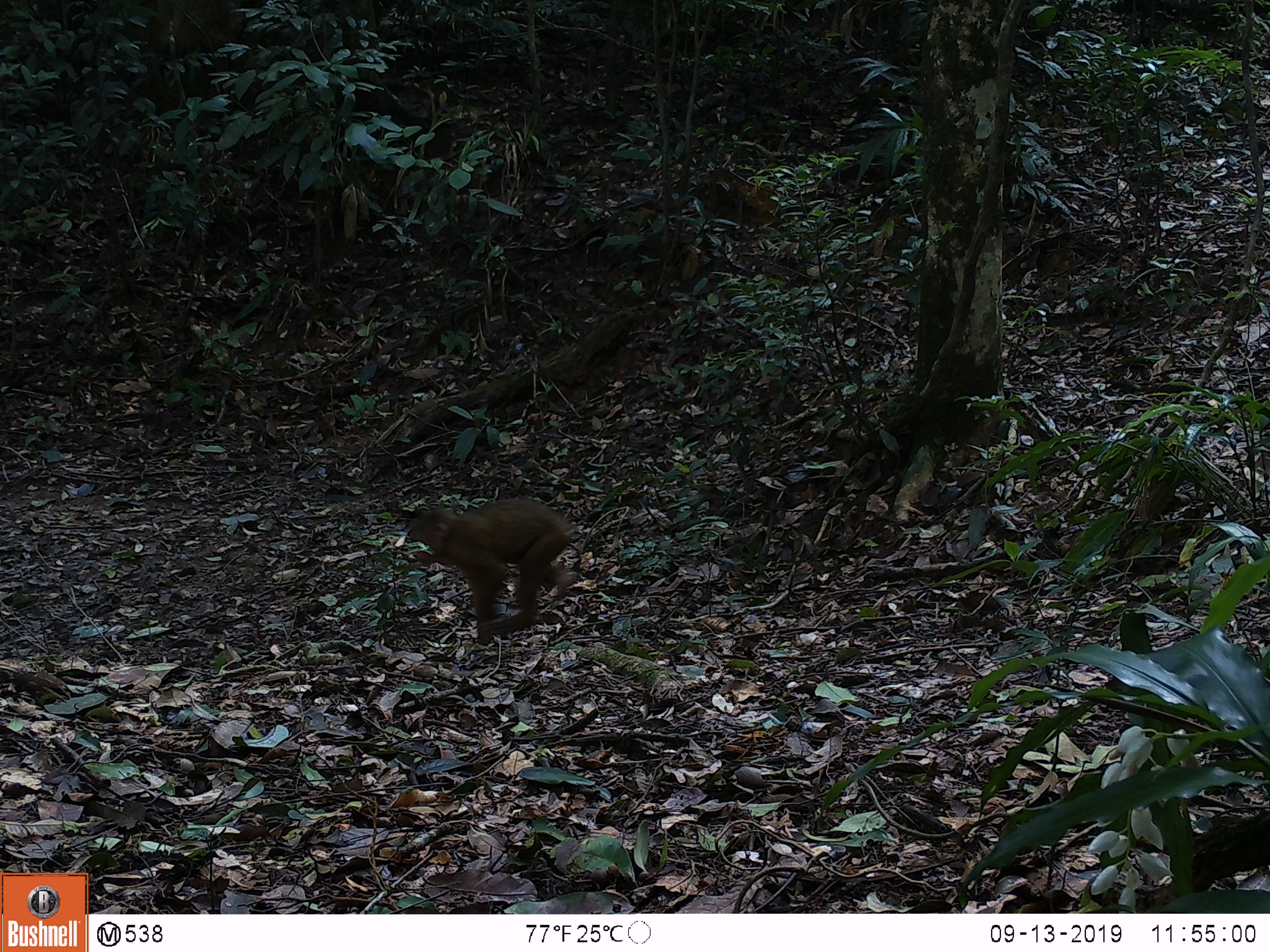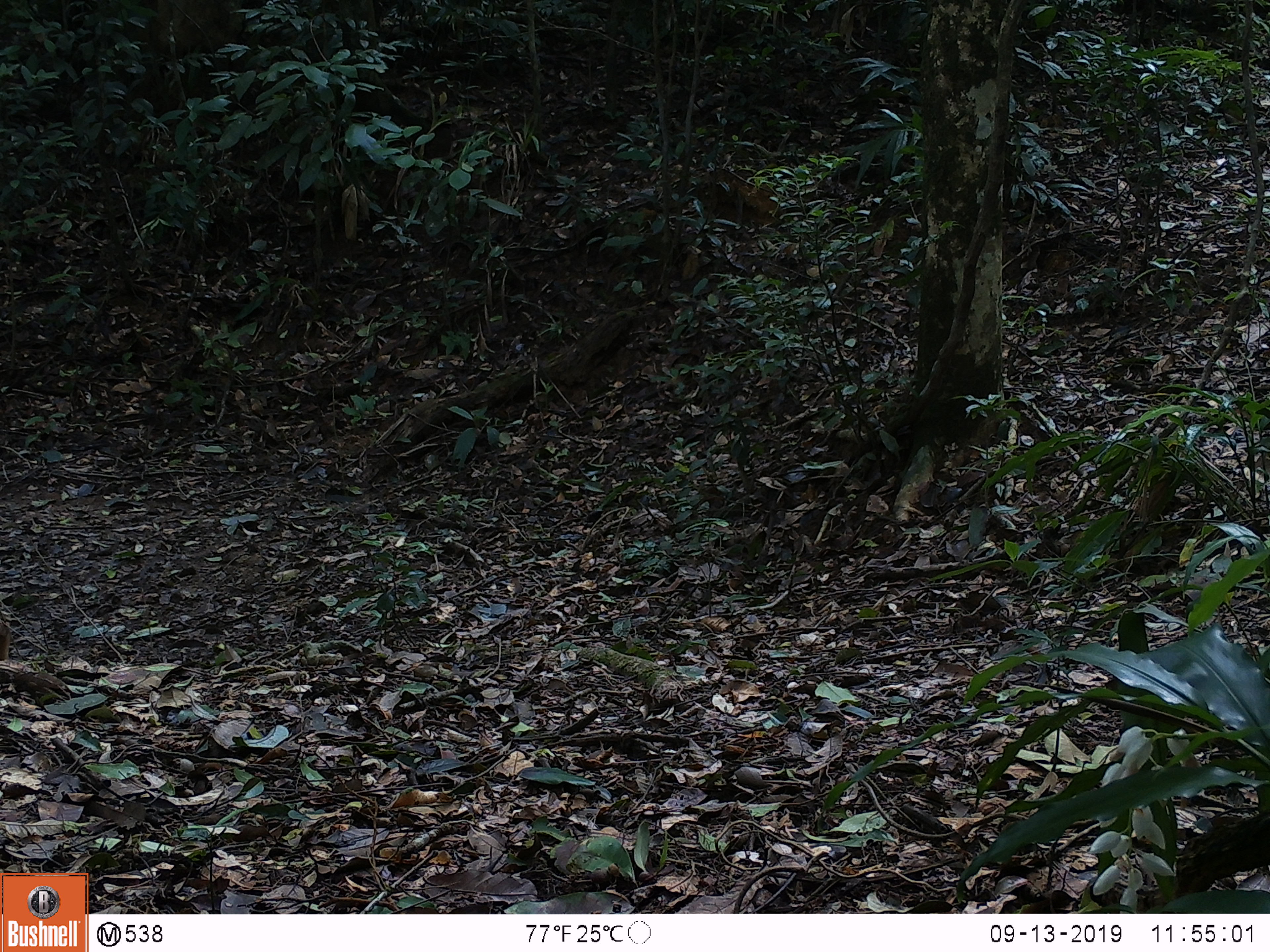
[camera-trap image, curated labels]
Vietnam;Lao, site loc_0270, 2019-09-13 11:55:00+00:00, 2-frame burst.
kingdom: Animalia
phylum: Chordata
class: Mammalia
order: Primates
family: Cercopithecidae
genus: Macaca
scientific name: Macaca arctoides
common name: stump-tailed macaque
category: stump tailed macaque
Stump tailed macaque (stump-tailed macaque) (Macaca arctoides). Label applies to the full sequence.